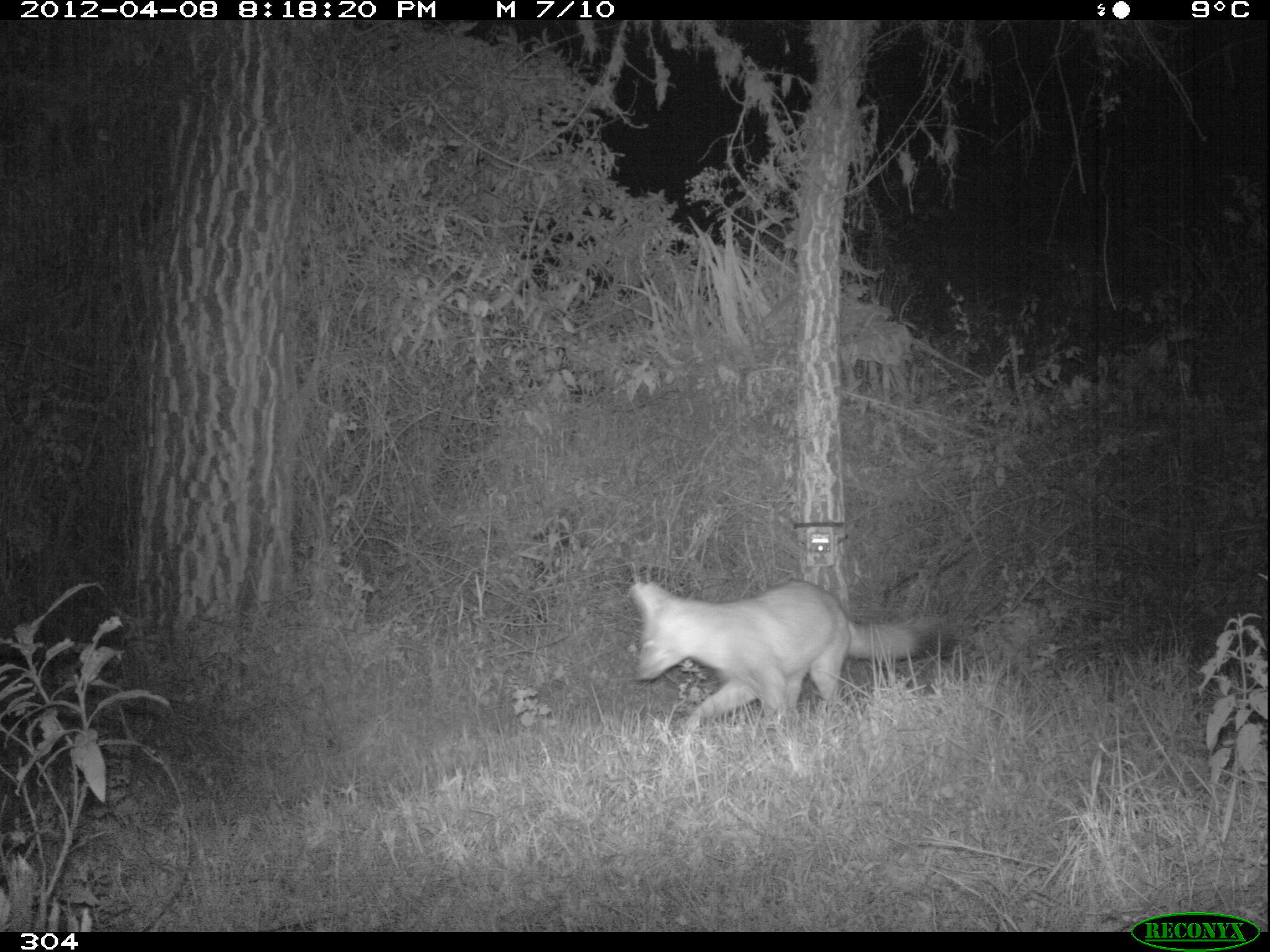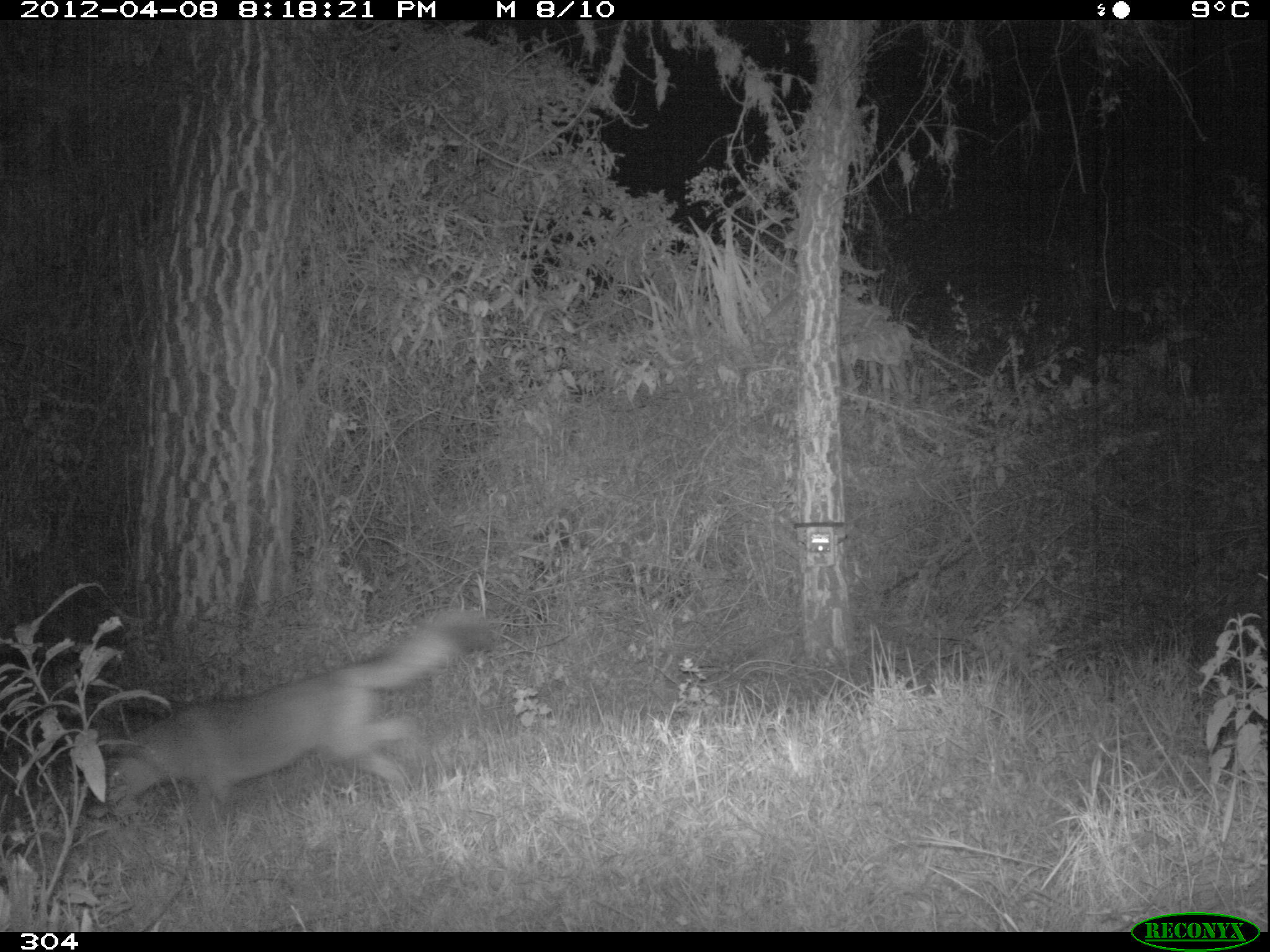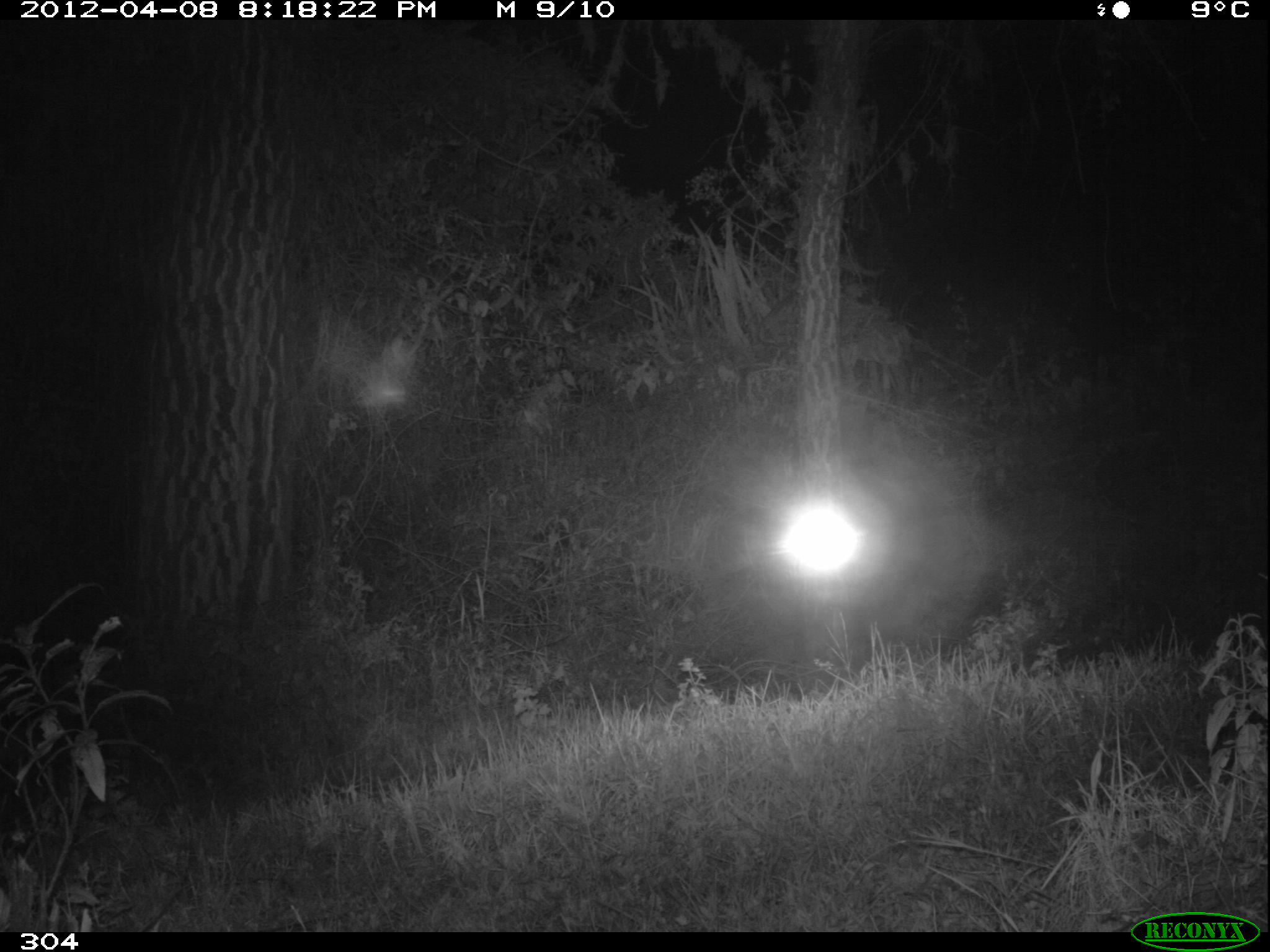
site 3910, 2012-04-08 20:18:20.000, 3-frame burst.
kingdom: Animalia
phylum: Chordata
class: Mammalia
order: Carnivora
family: Canidae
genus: Lycalopex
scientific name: Lycalopex culpaeus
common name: culpeo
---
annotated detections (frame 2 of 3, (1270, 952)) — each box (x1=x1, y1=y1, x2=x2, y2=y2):
lycalopex culpaeus: (x1=82, y1=607, x2=491, y2=825)